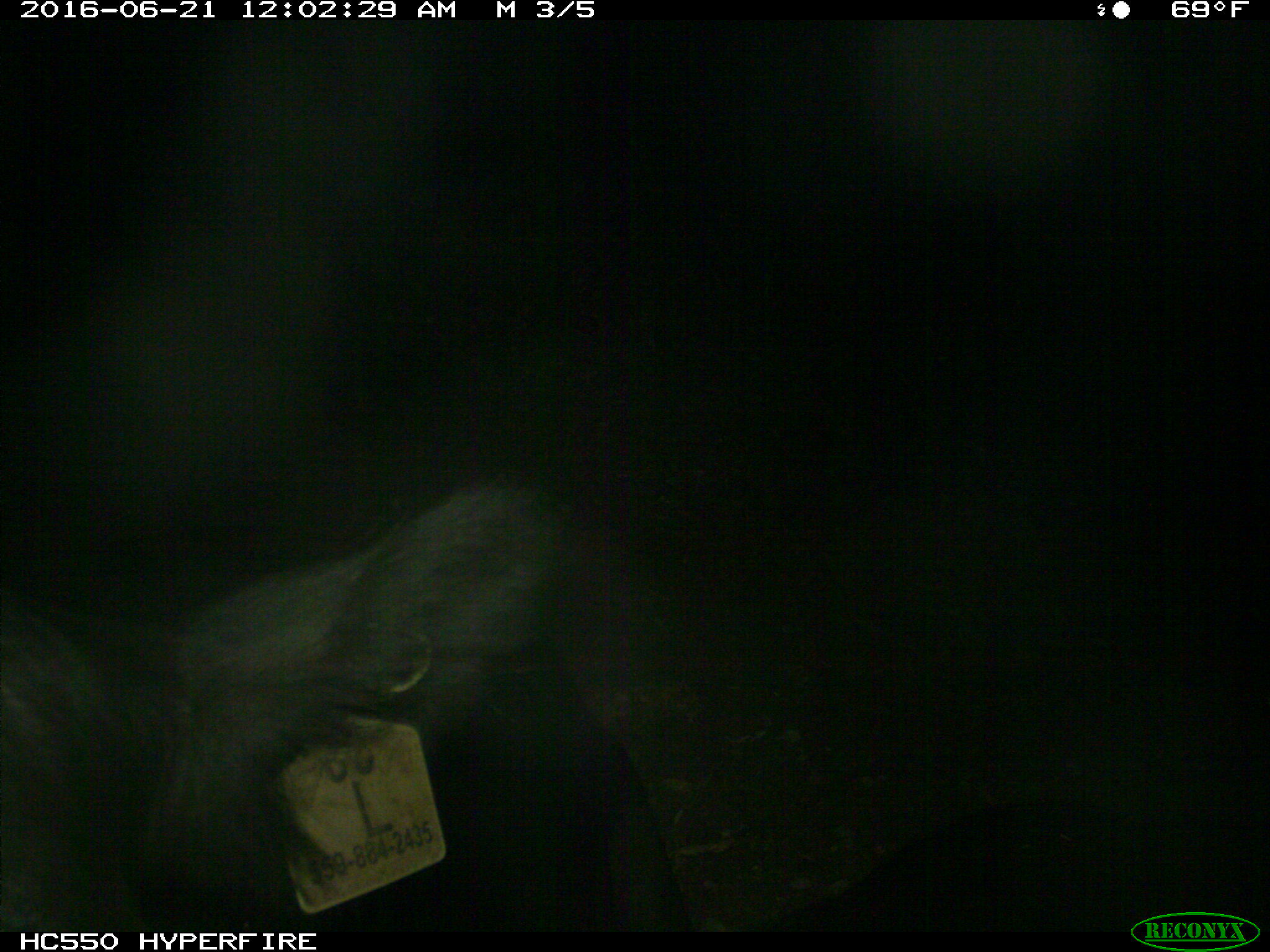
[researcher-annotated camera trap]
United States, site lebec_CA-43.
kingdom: Animalia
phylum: Chordata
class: Mammalia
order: Artiodactyla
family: Bovidae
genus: Bos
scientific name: Bos taurus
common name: domestic cow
Bos taurus (domestic cow).